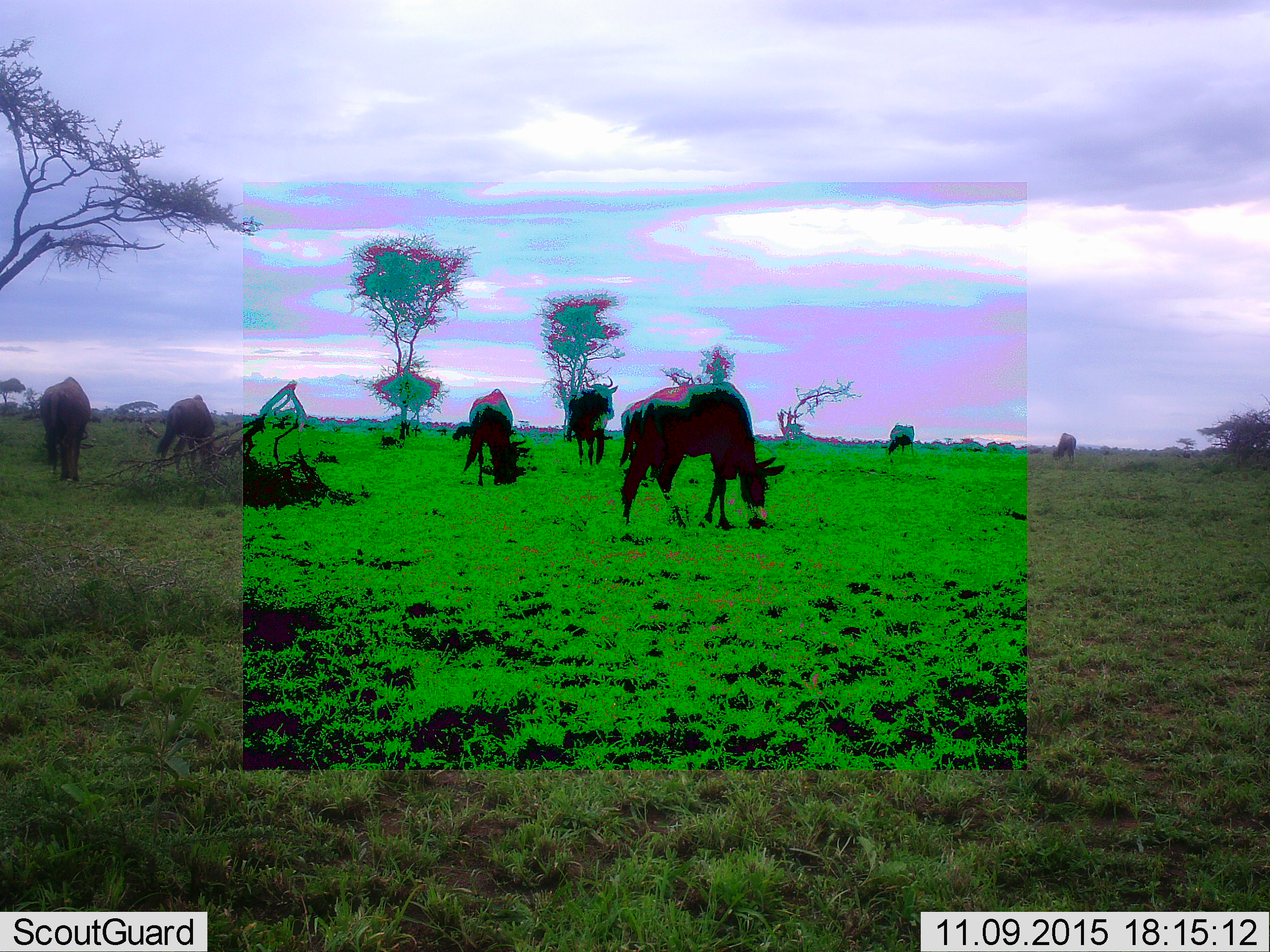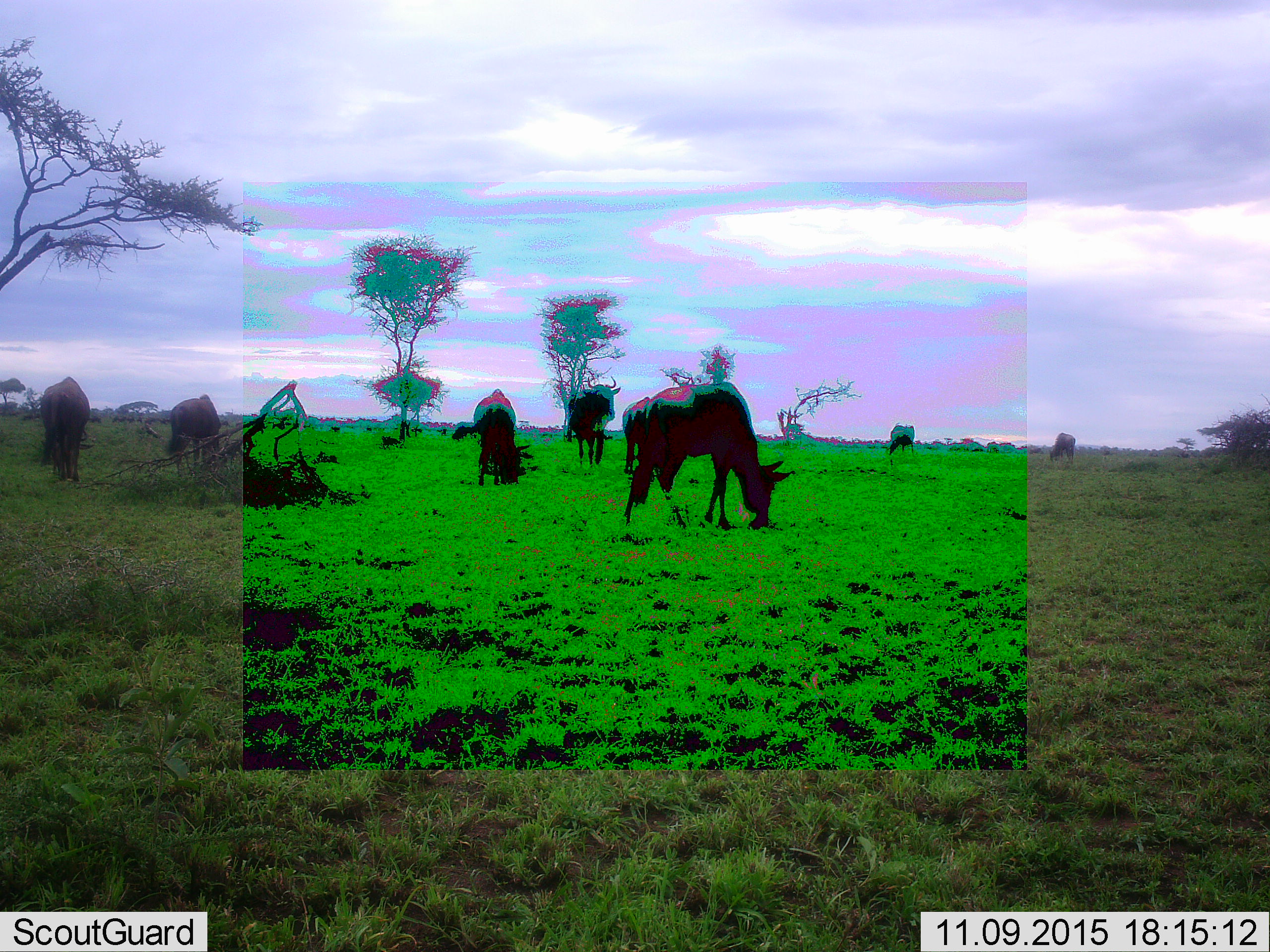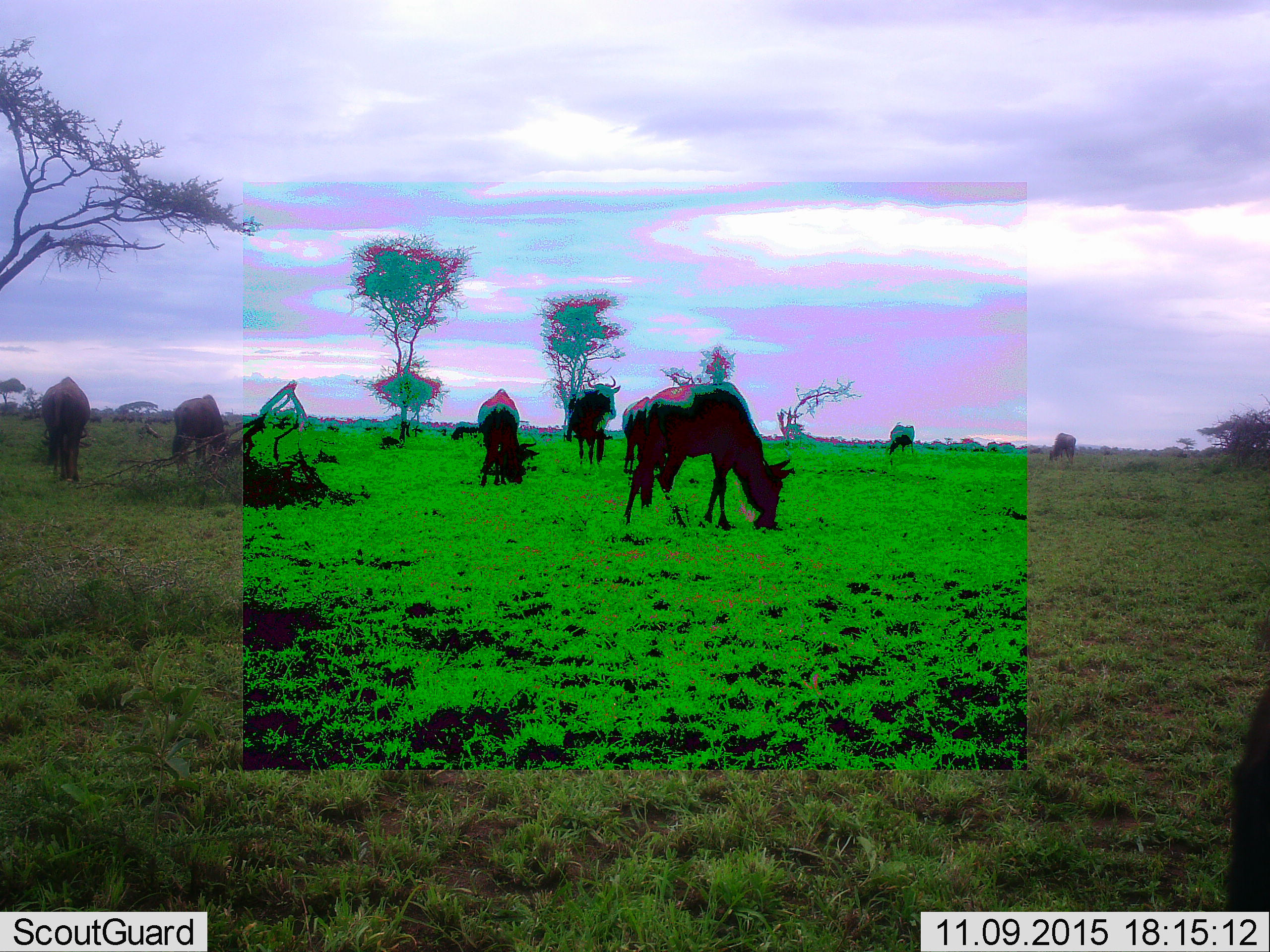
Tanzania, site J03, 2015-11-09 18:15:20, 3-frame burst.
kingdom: Animalia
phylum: Chordata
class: Mammalia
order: Artiodactyla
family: Bovidae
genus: Connochaetes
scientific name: Connochaetes taurinus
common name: blue wildebeest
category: wildebeest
Wildebeest (blue wildebeest) (Connochaetes taurinus), count 11-50. Behavior (volunteer vote fractions): standing 57%, resting 0%, moving 29%, interacting 0%. Young present (vote fraction): 0%. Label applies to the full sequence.